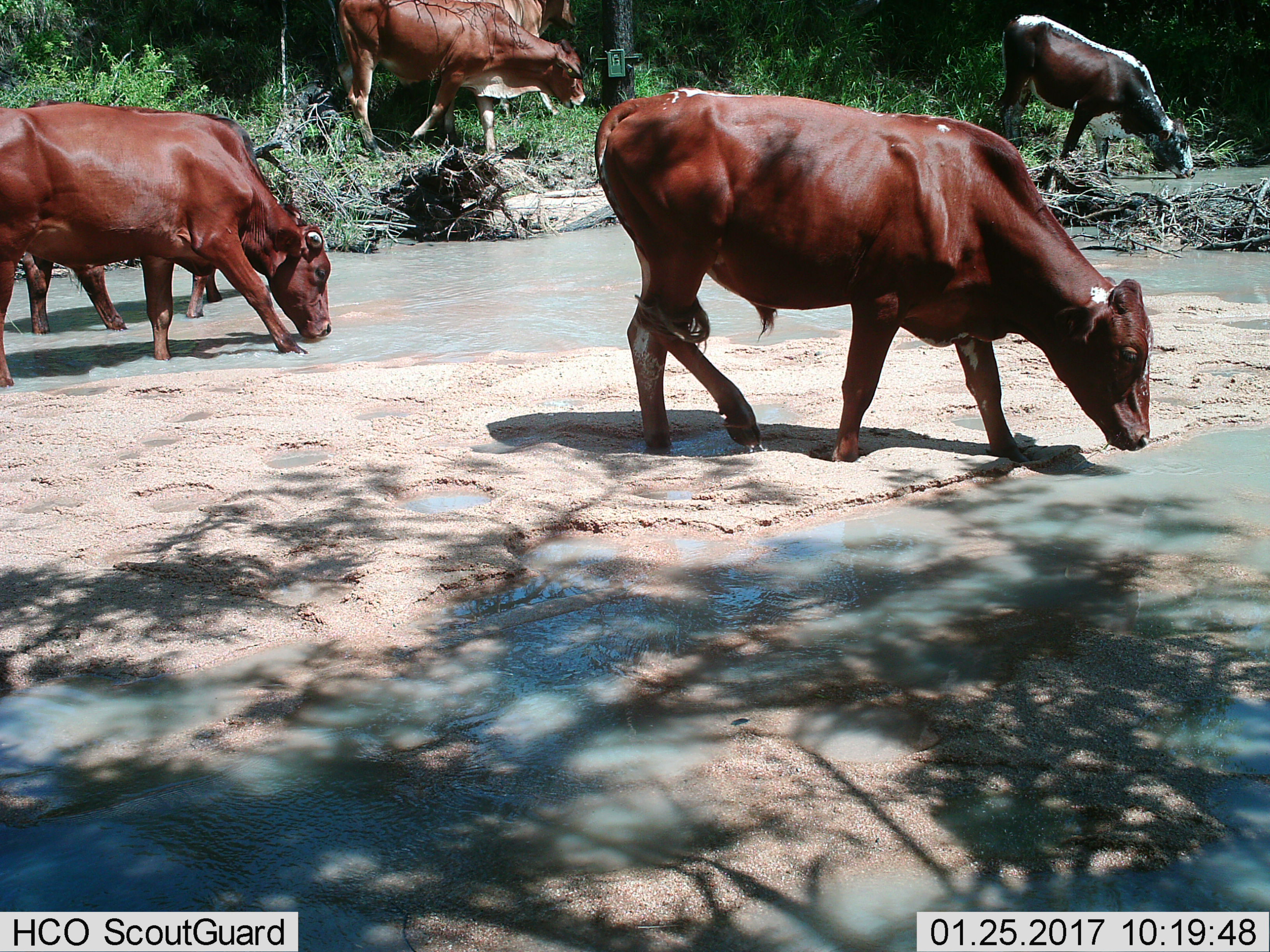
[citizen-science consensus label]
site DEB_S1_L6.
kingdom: Animalia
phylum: Chordata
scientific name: Vertebrata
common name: domestic animal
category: domesticanimal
Domesticanimal (domestic animal) (Vertebrata), count 6. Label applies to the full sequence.